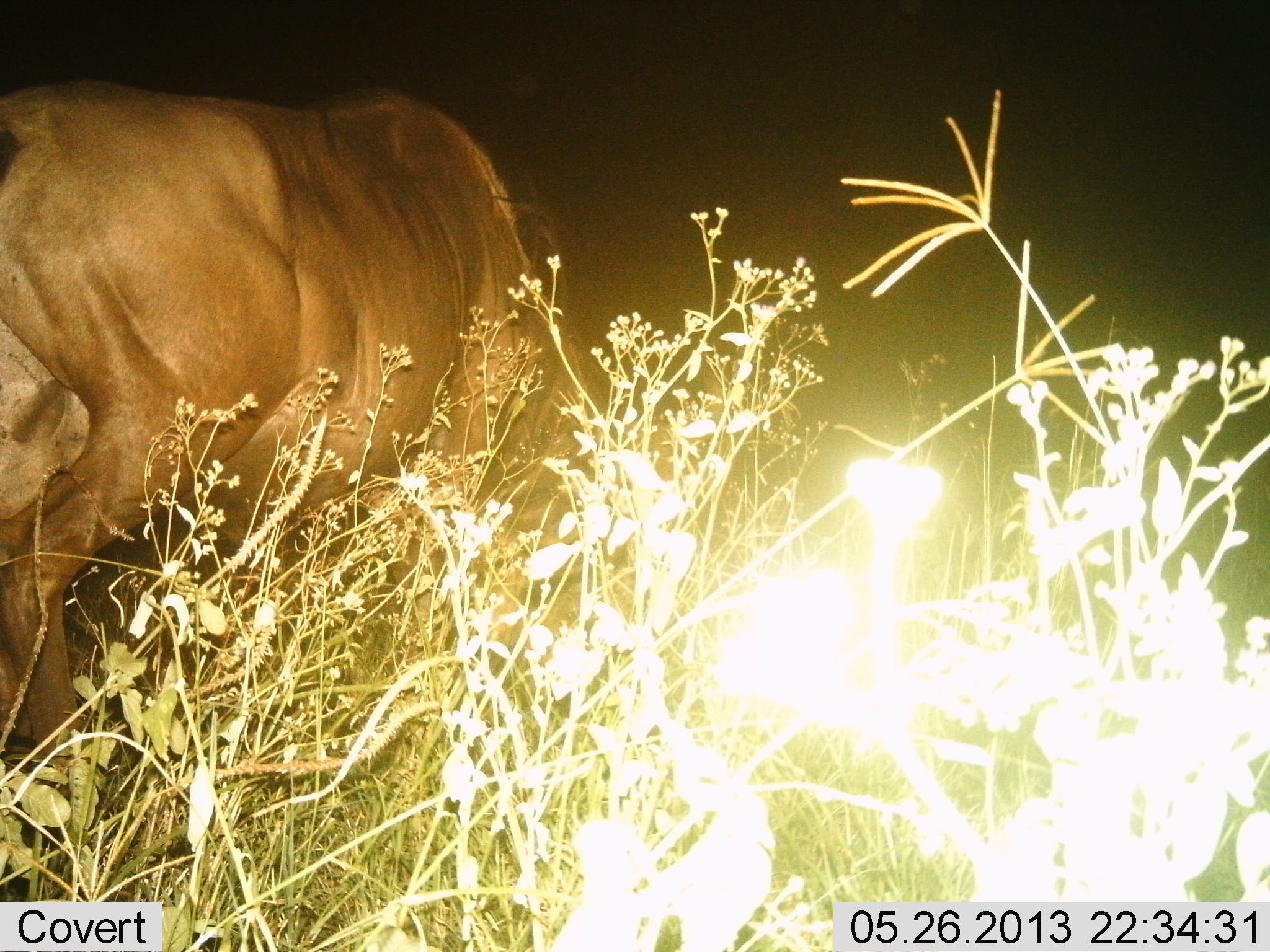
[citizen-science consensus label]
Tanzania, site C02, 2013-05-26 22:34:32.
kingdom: Animalia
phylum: Chordata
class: Mammalia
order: Artiodactyla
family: Bovidae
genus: Connochaetes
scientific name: Connochaetes taurinus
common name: blue wildebeest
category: wildebeest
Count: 1.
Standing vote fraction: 40%.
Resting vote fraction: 0%.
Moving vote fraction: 0%.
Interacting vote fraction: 0%.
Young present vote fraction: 0%.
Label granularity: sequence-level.